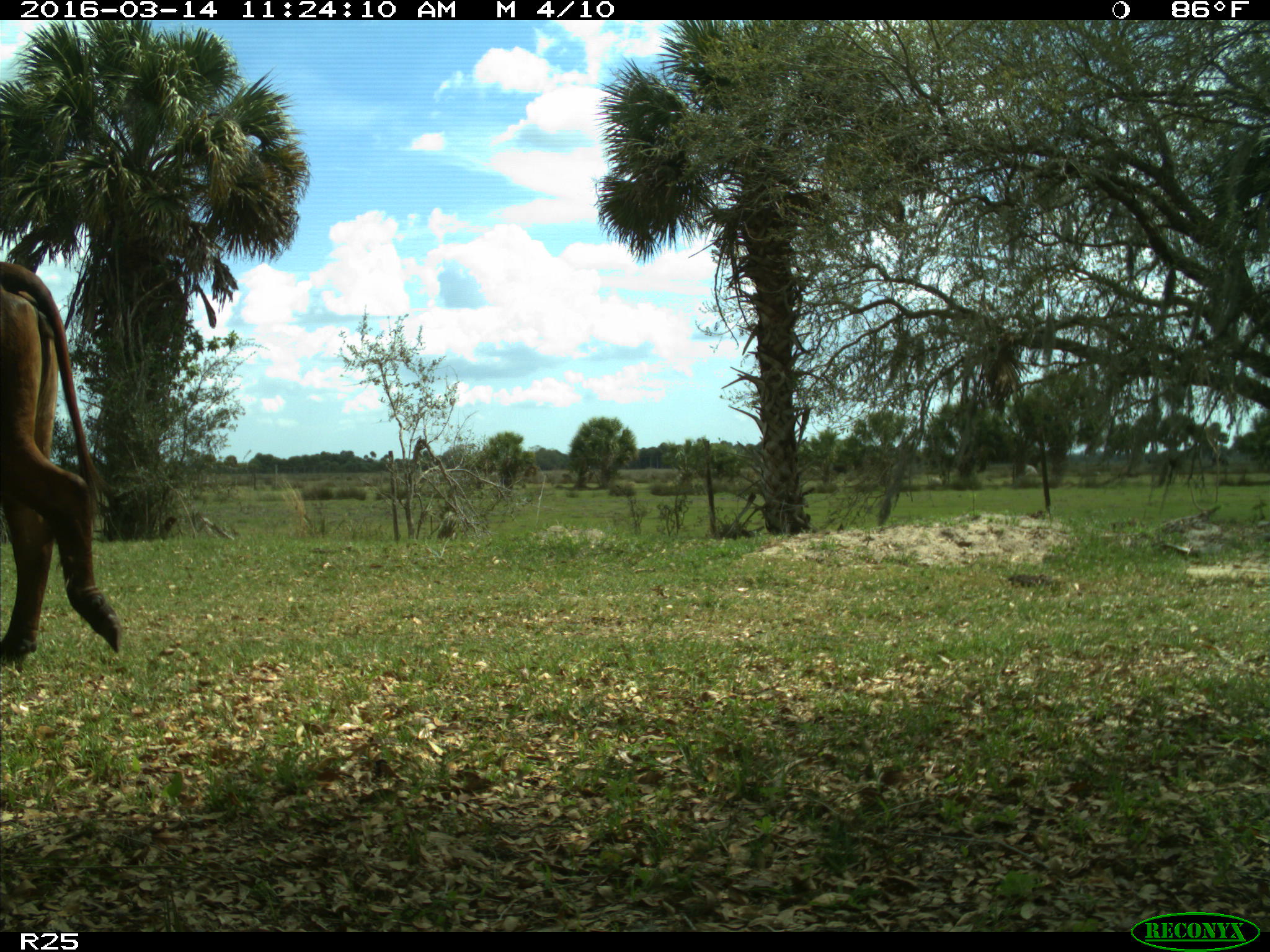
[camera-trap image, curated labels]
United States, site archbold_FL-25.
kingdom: Animalia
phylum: Chordata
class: Mammalia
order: Artiodactyla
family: Bovidae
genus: Bos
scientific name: Bos taurus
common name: domestic cow